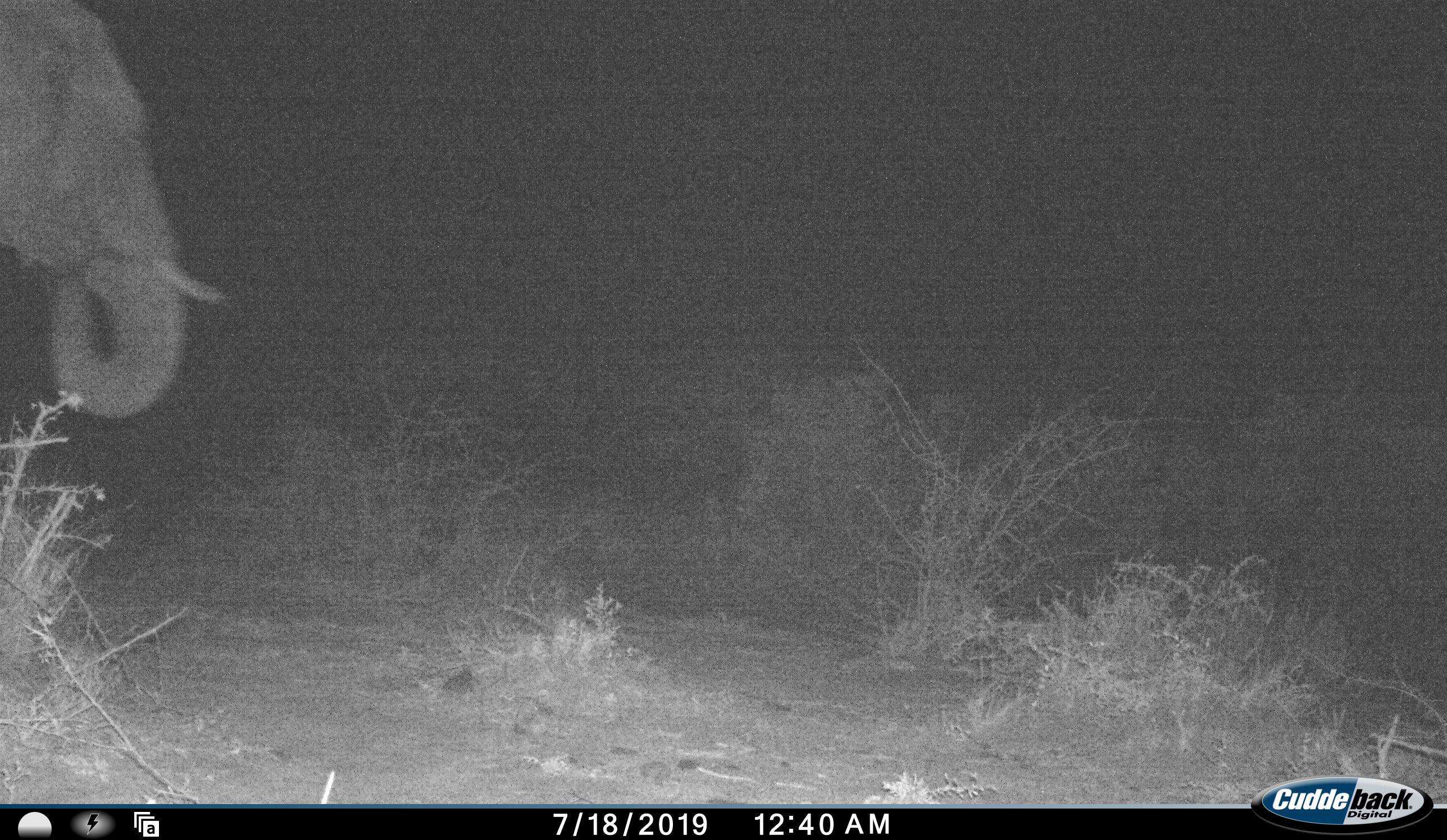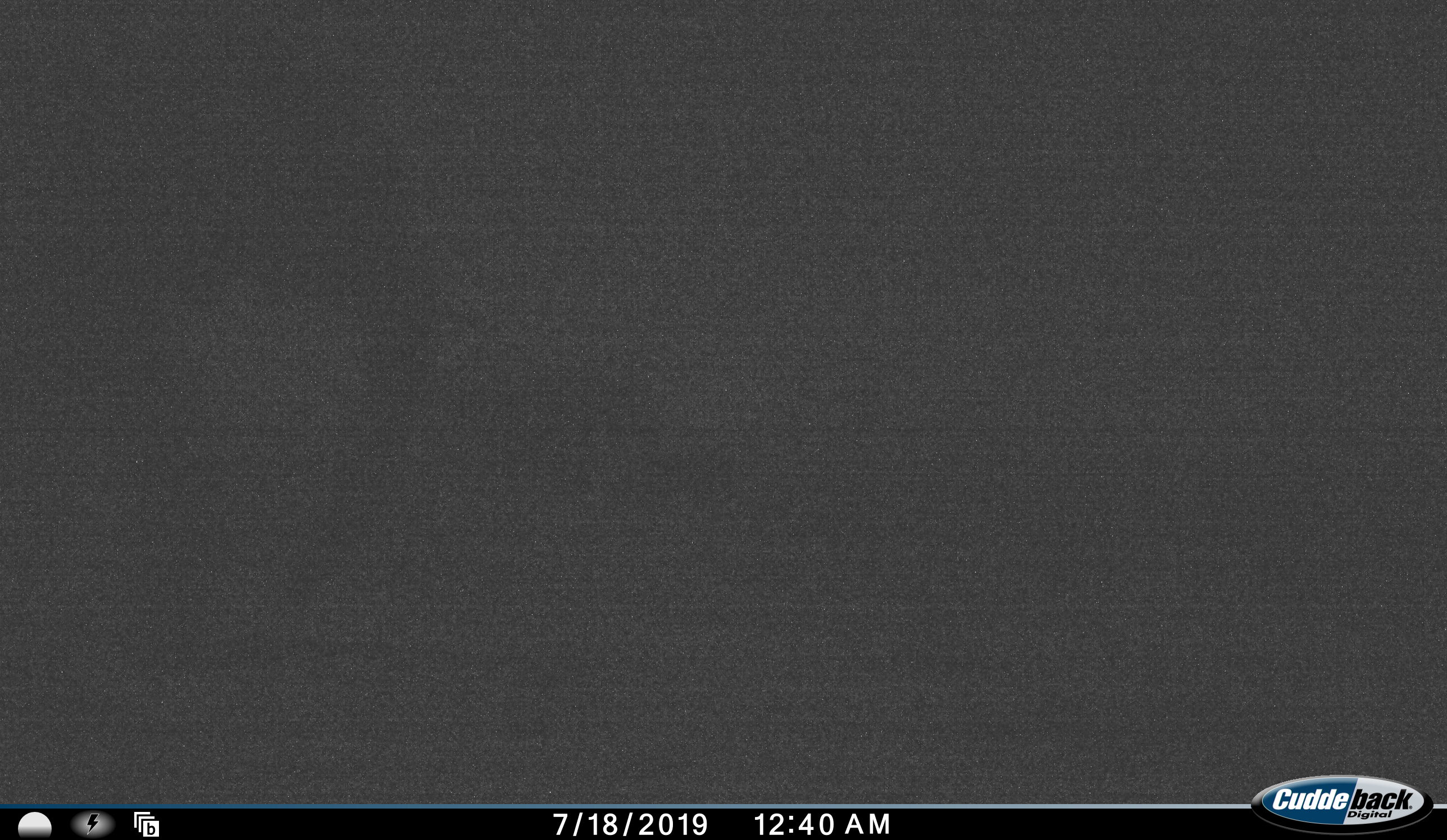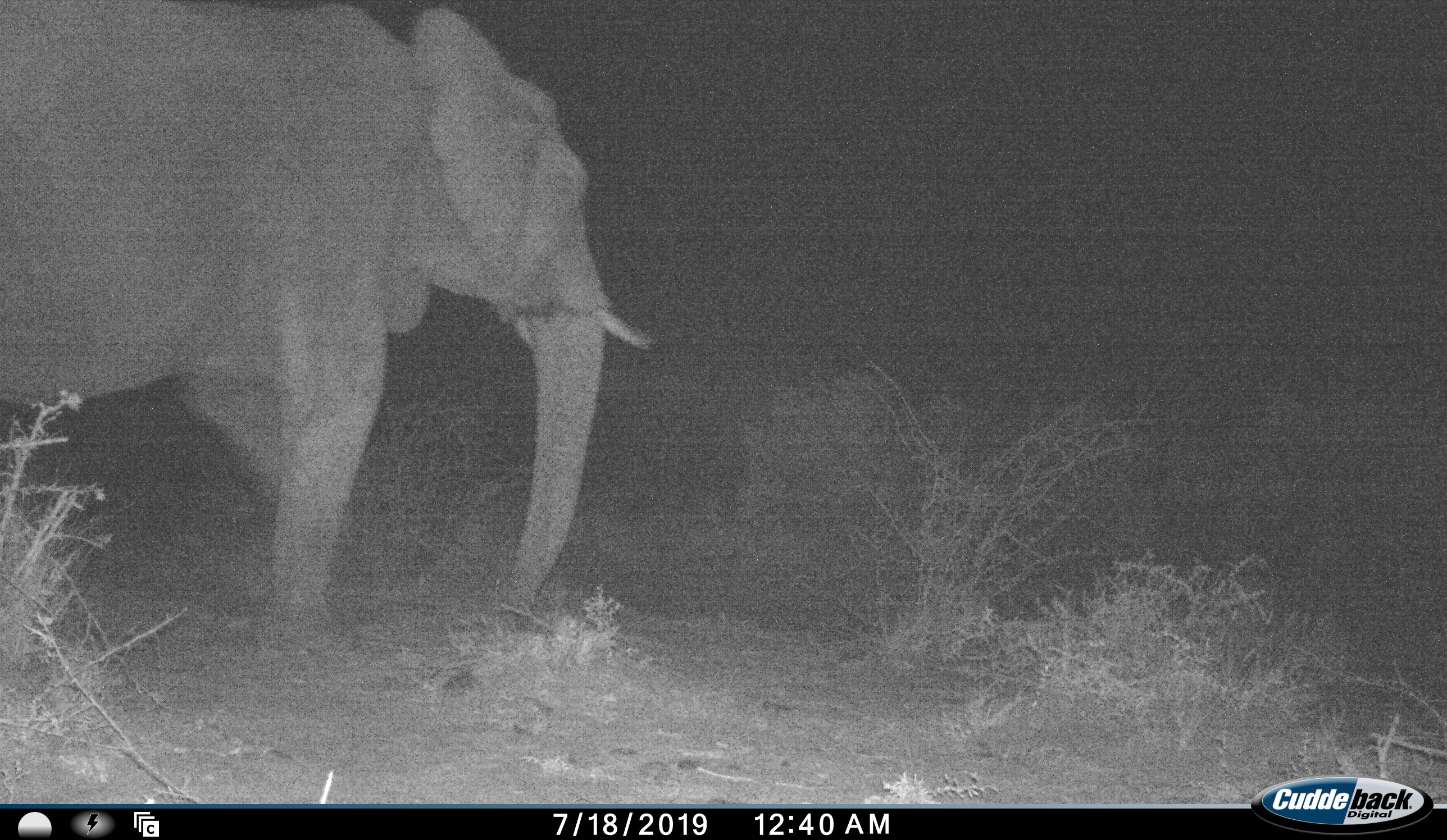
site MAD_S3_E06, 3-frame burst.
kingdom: Animalia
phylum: Chordata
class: Mammalia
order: Proboscidea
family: Elephantidae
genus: Loxodonta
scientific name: Loxodonta africana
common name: african bush elephant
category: elephant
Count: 1.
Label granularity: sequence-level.